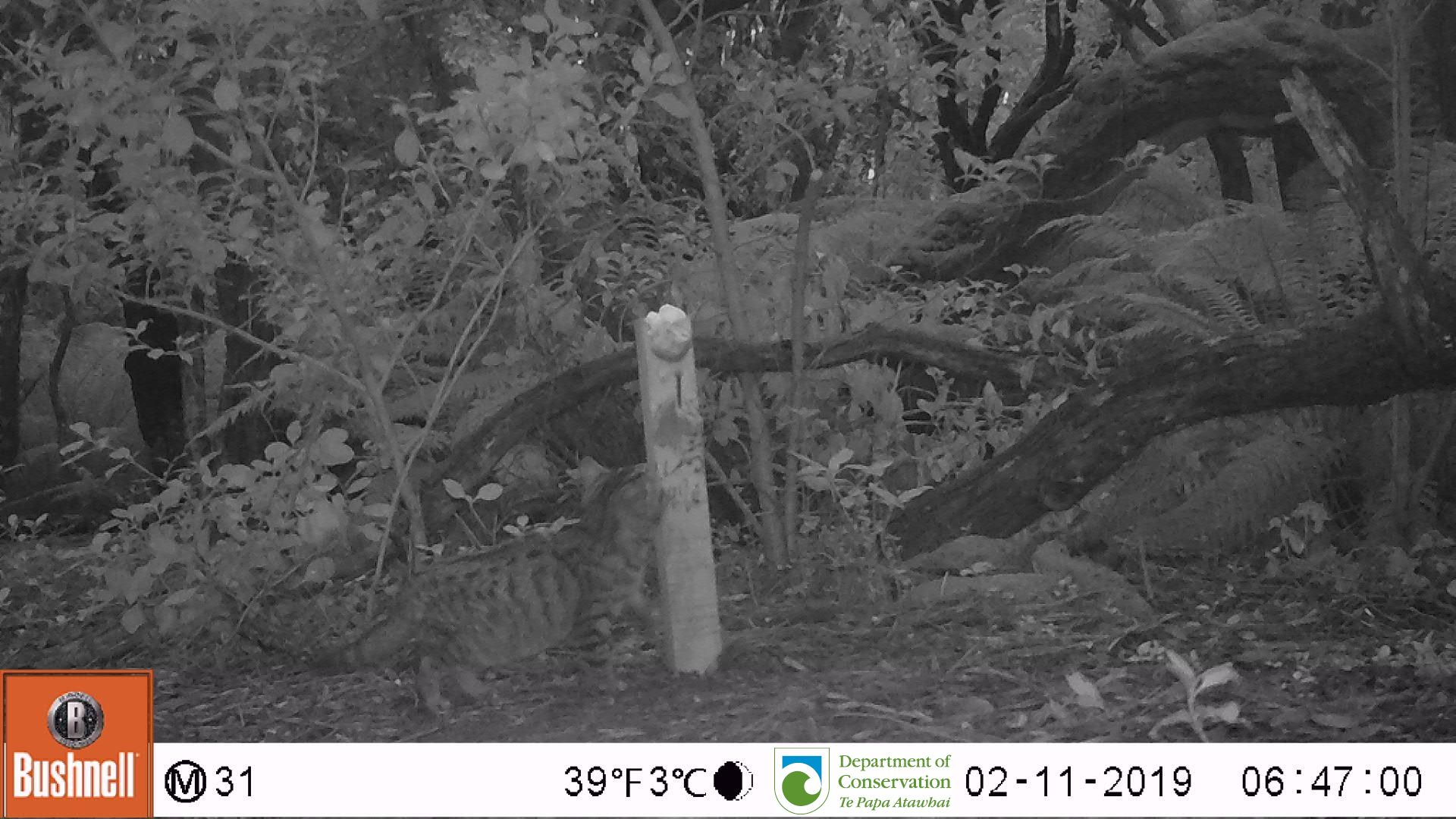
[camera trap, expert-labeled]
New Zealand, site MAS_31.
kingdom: Animalia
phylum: Chordata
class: Mammalia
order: Carnivora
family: Felidae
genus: Felis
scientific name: Felis catus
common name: domestic cat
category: cat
Cat (domestic cat) (Felis catus).